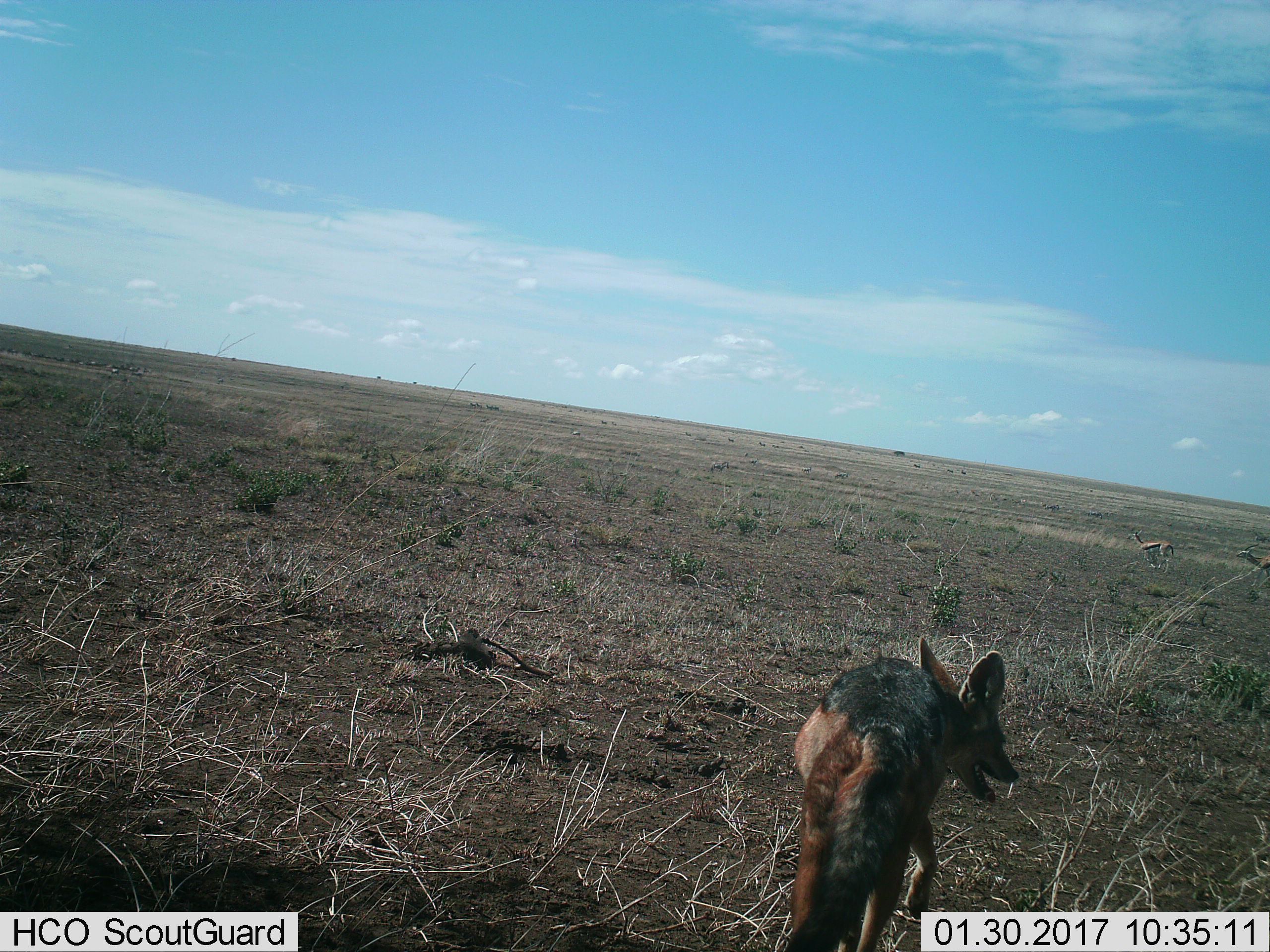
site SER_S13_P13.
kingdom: Animalia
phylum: Chordata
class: Mammalia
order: Carnivora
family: Canidae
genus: Lupulella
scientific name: Lupulella mesomelas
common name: black-backed jackal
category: jackalblackbacked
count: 1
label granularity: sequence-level